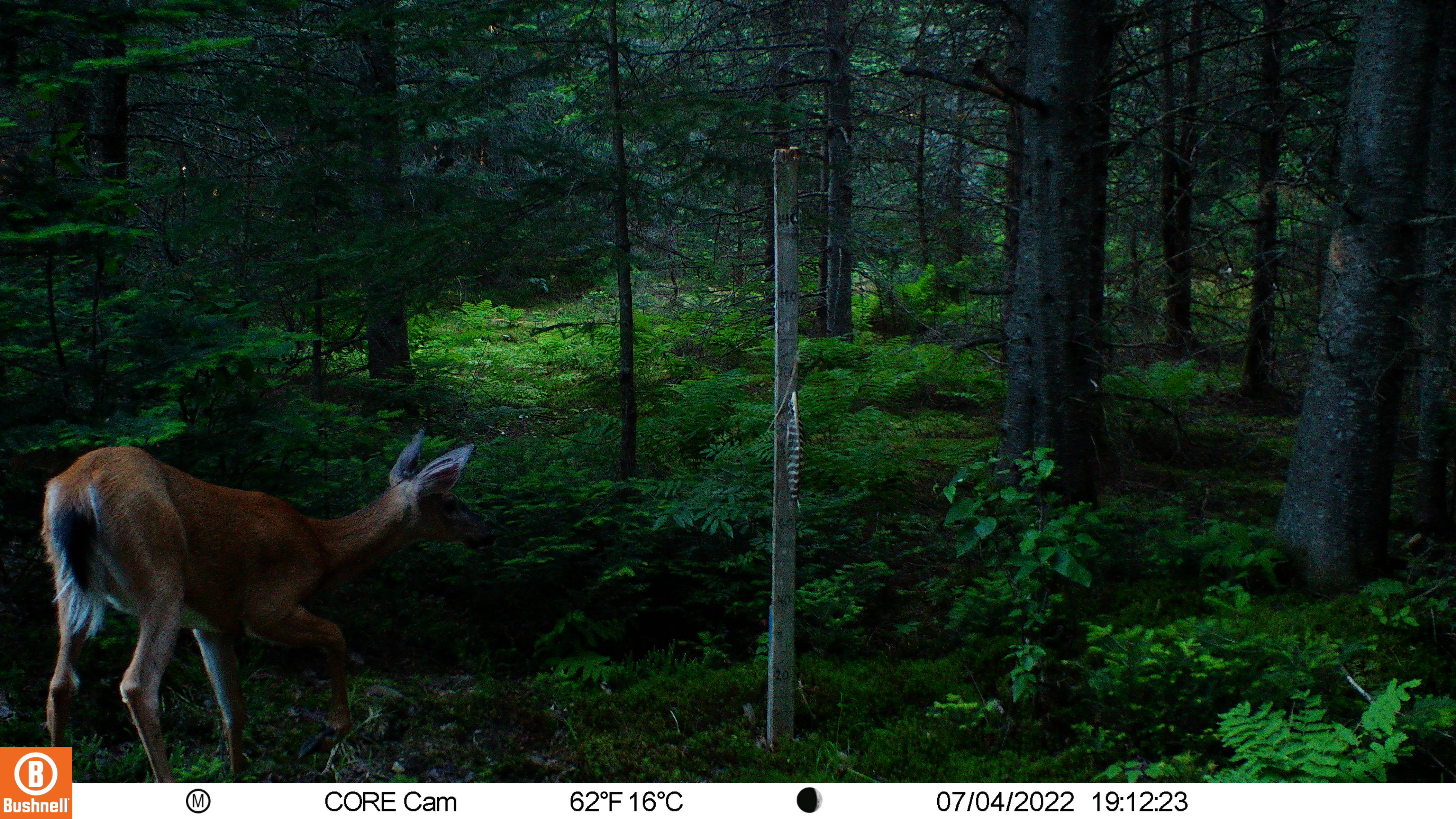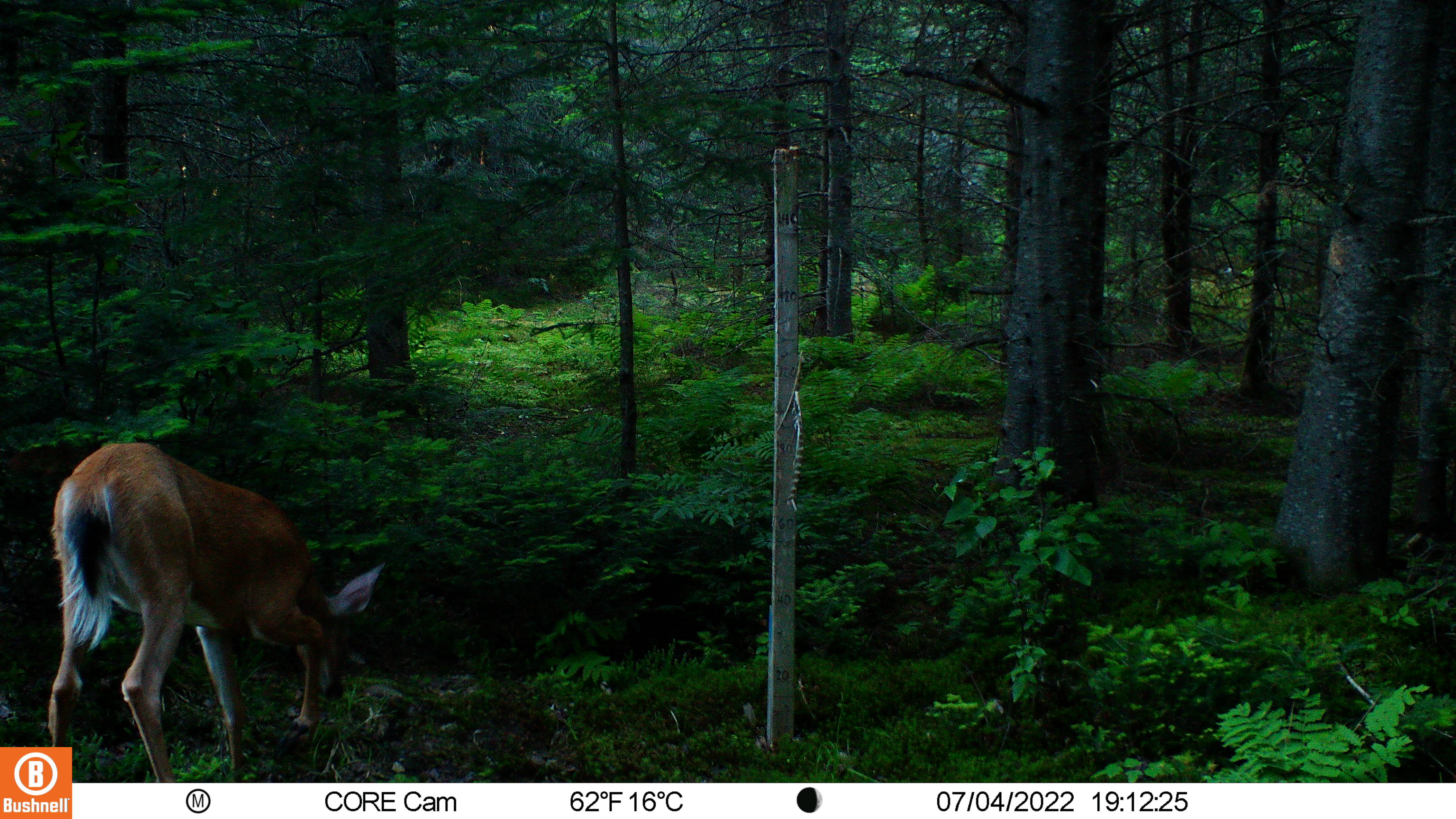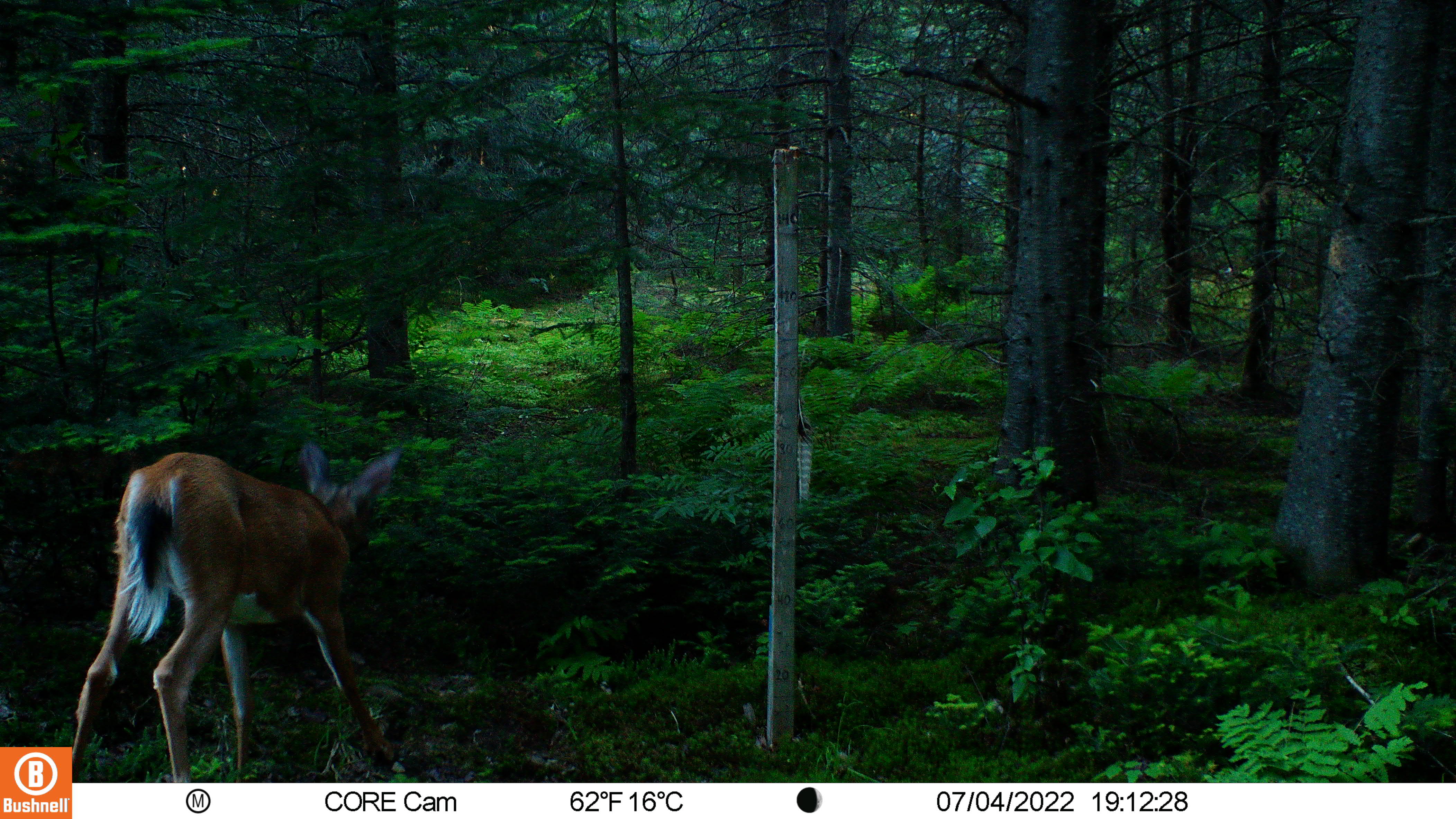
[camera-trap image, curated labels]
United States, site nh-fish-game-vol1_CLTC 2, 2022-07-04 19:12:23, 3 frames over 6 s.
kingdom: Animalia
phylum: Chordata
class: Mammalia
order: Artiodactyla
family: Cervidae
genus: Odocoileus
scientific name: Odocoileus virginianus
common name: white-tailed deer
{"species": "white-tailed deer (Odocoileus virginianus)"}